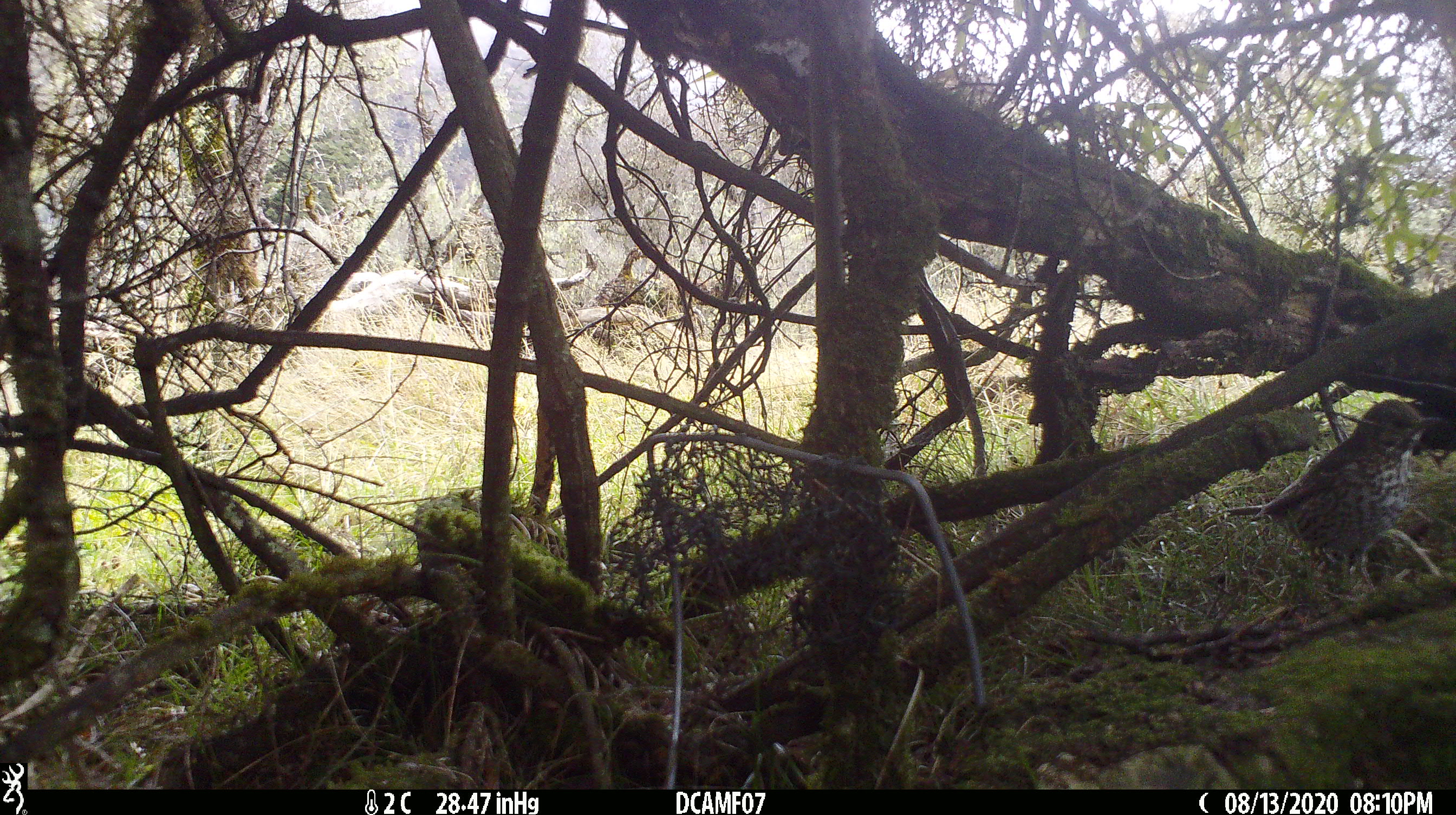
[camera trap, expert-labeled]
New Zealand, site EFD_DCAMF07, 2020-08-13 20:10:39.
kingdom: Animalia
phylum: Chordata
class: Aves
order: Passeriformes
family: Turdidae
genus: Turdus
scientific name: Turdus philomelos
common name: song thrush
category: thrush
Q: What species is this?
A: Thrush (song thrush) (Turdus philomelos).